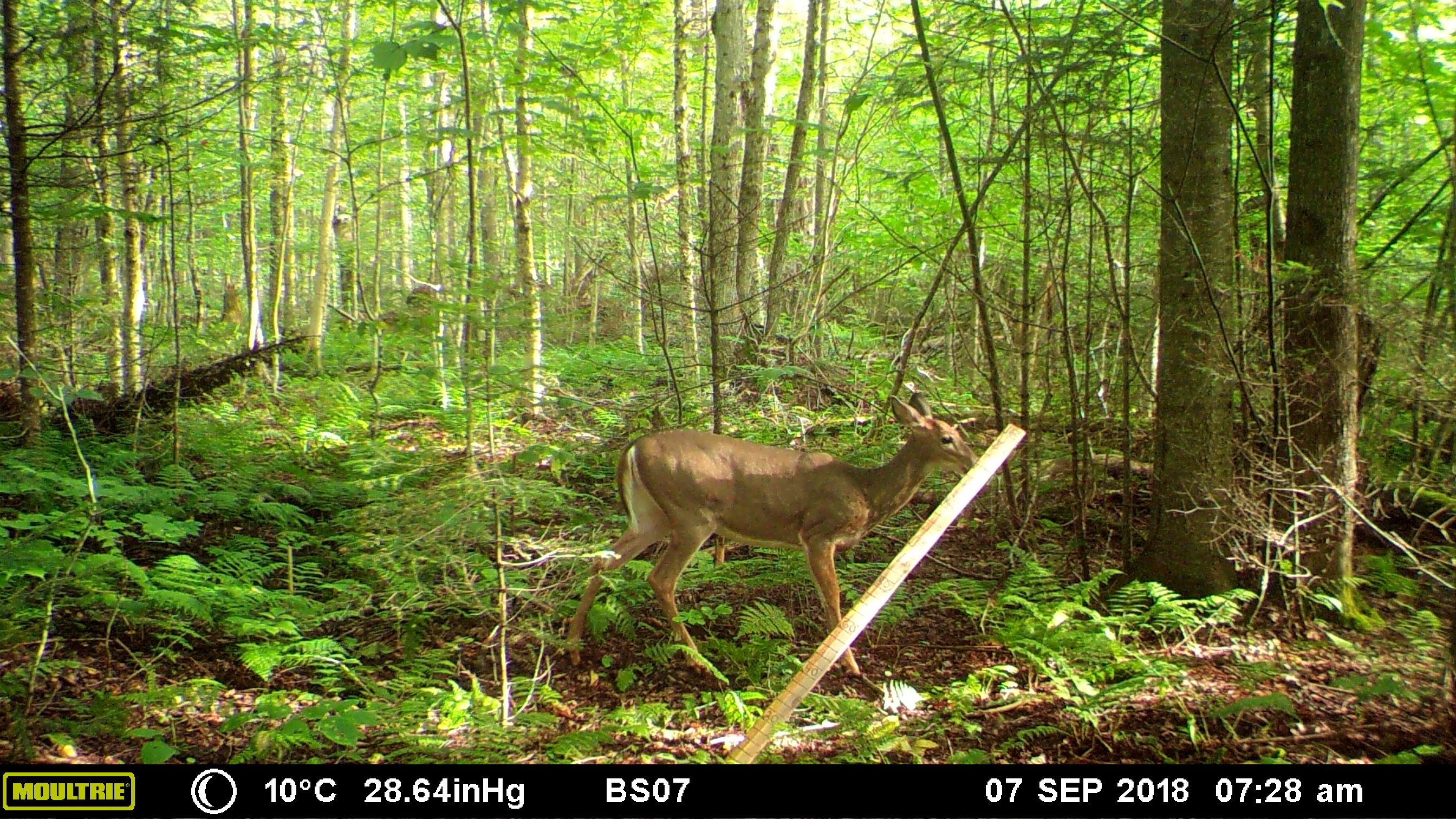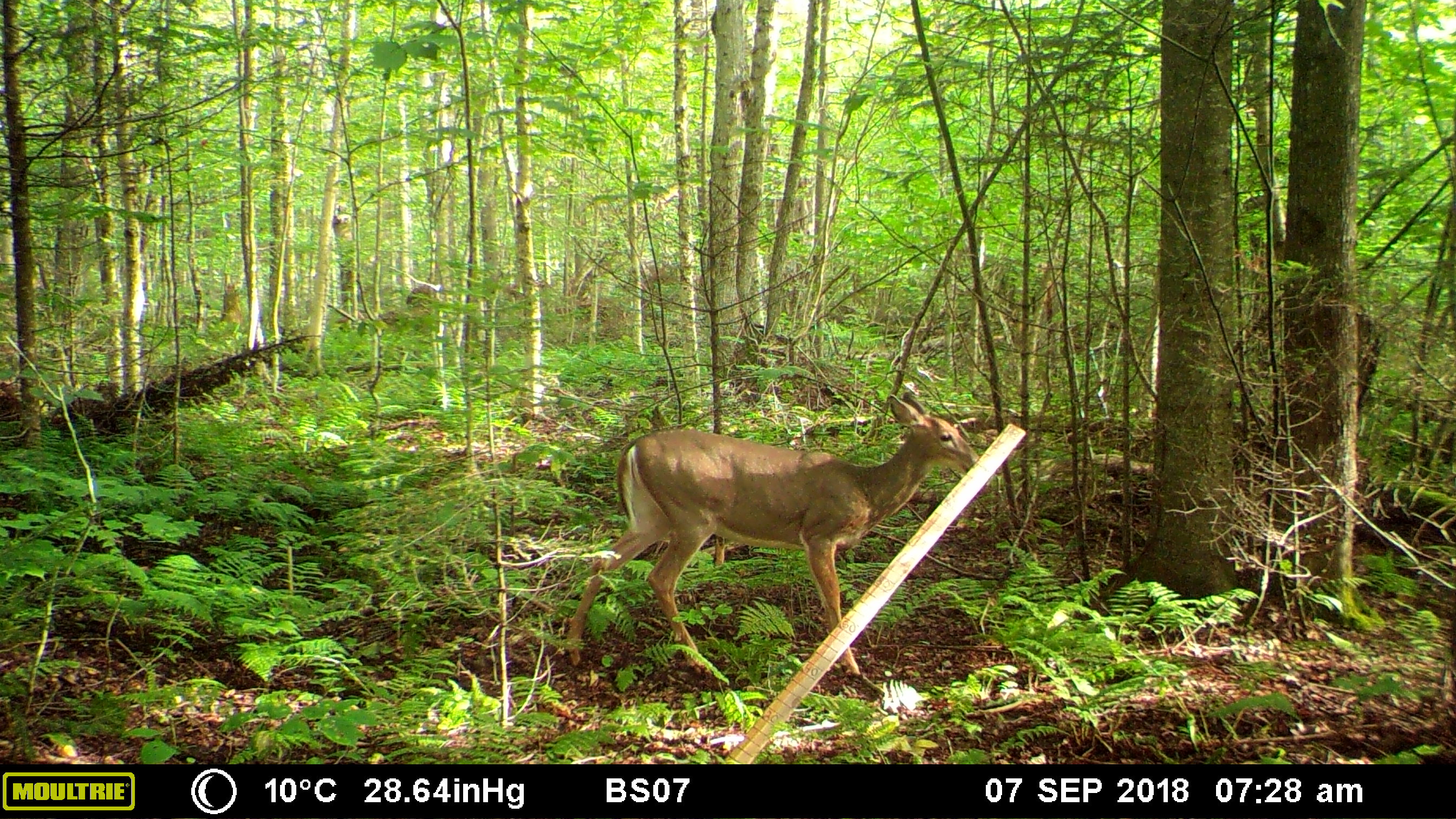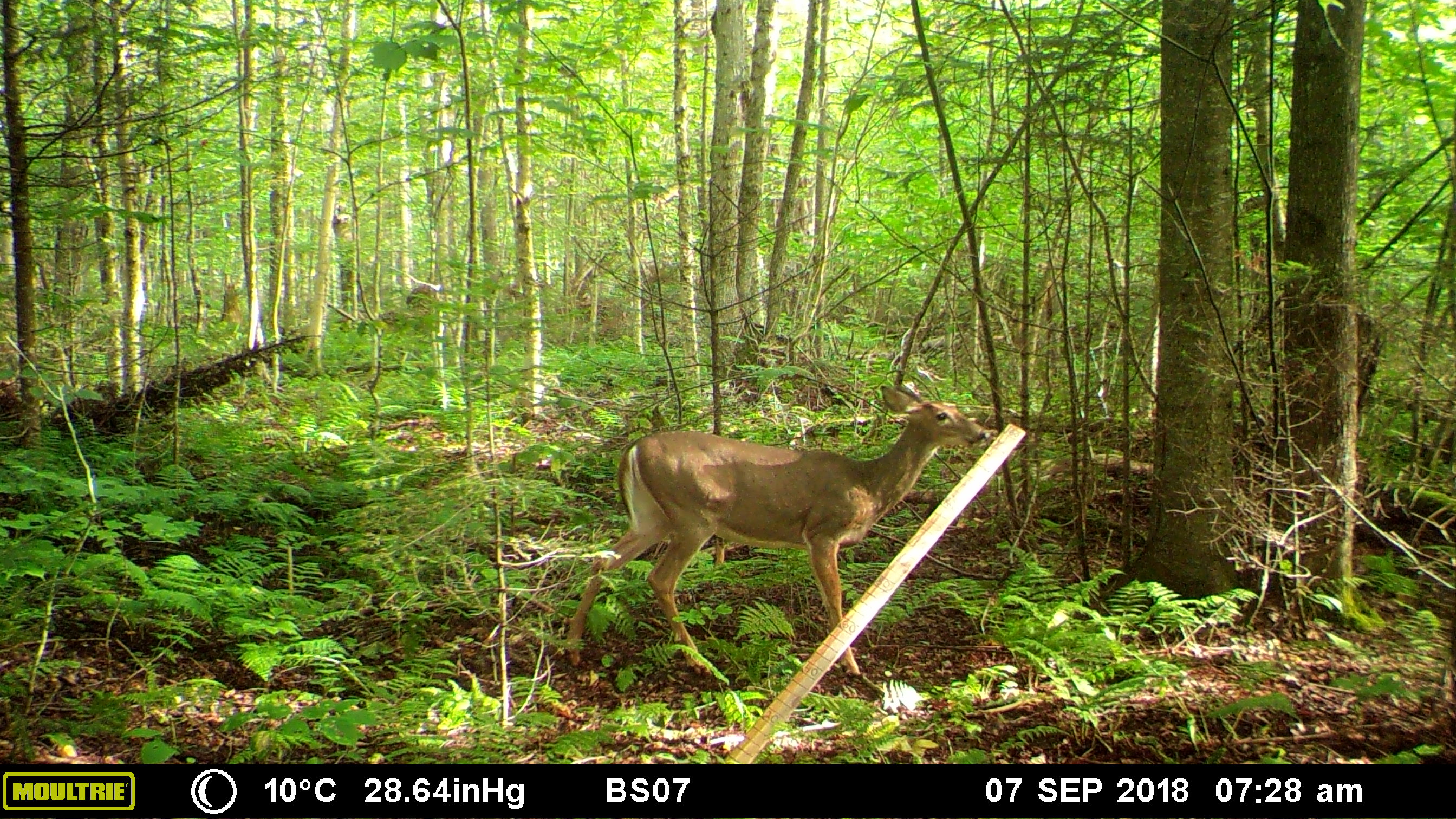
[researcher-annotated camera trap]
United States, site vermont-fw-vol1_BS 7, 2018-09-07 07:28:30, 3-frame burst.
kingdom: Animalia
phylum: Chordata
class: Mammalia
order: Artiodactyla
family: Cervidae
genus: Odocoileus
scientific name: Odocoileus virginianus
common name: white-tailed deer